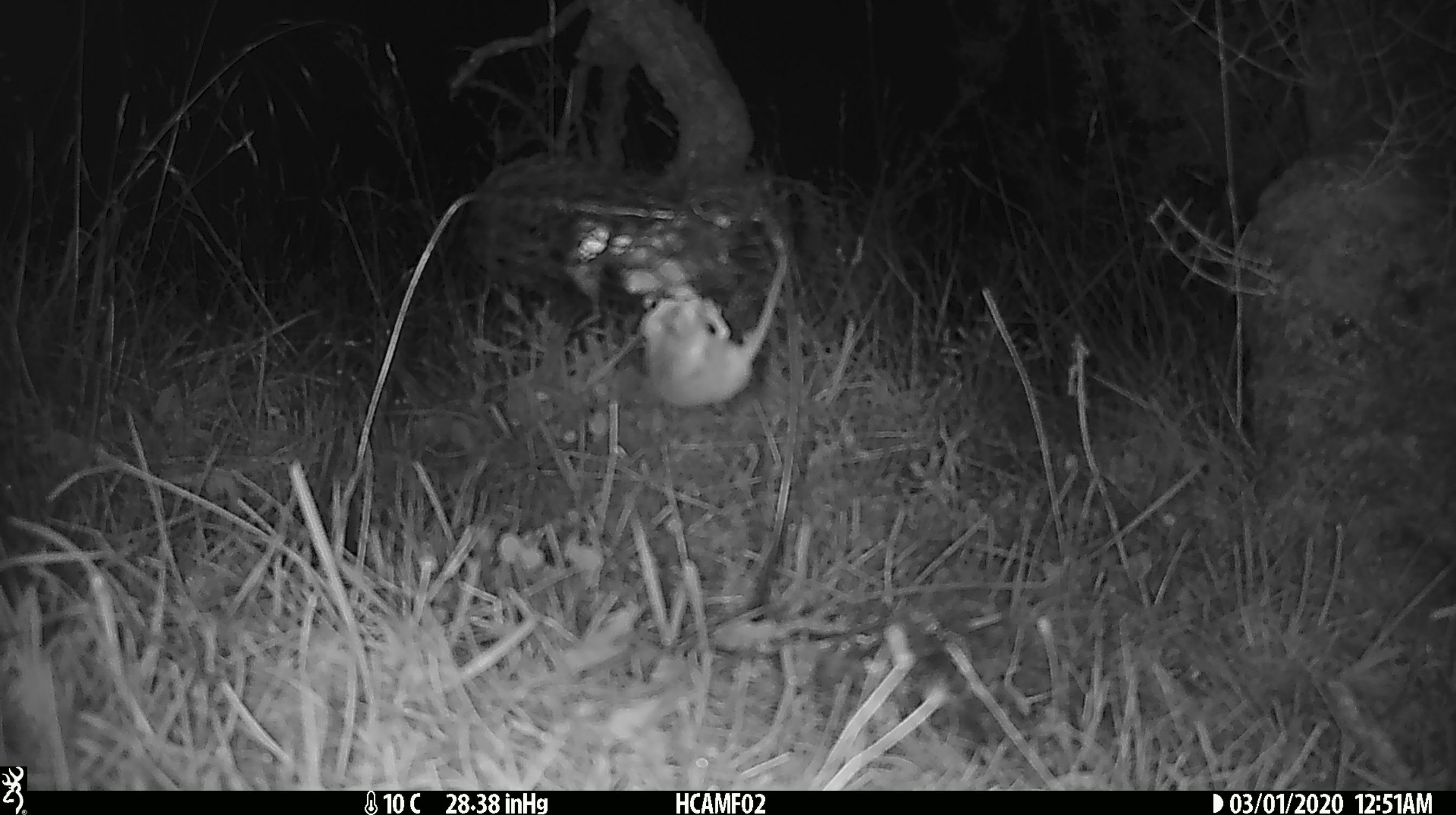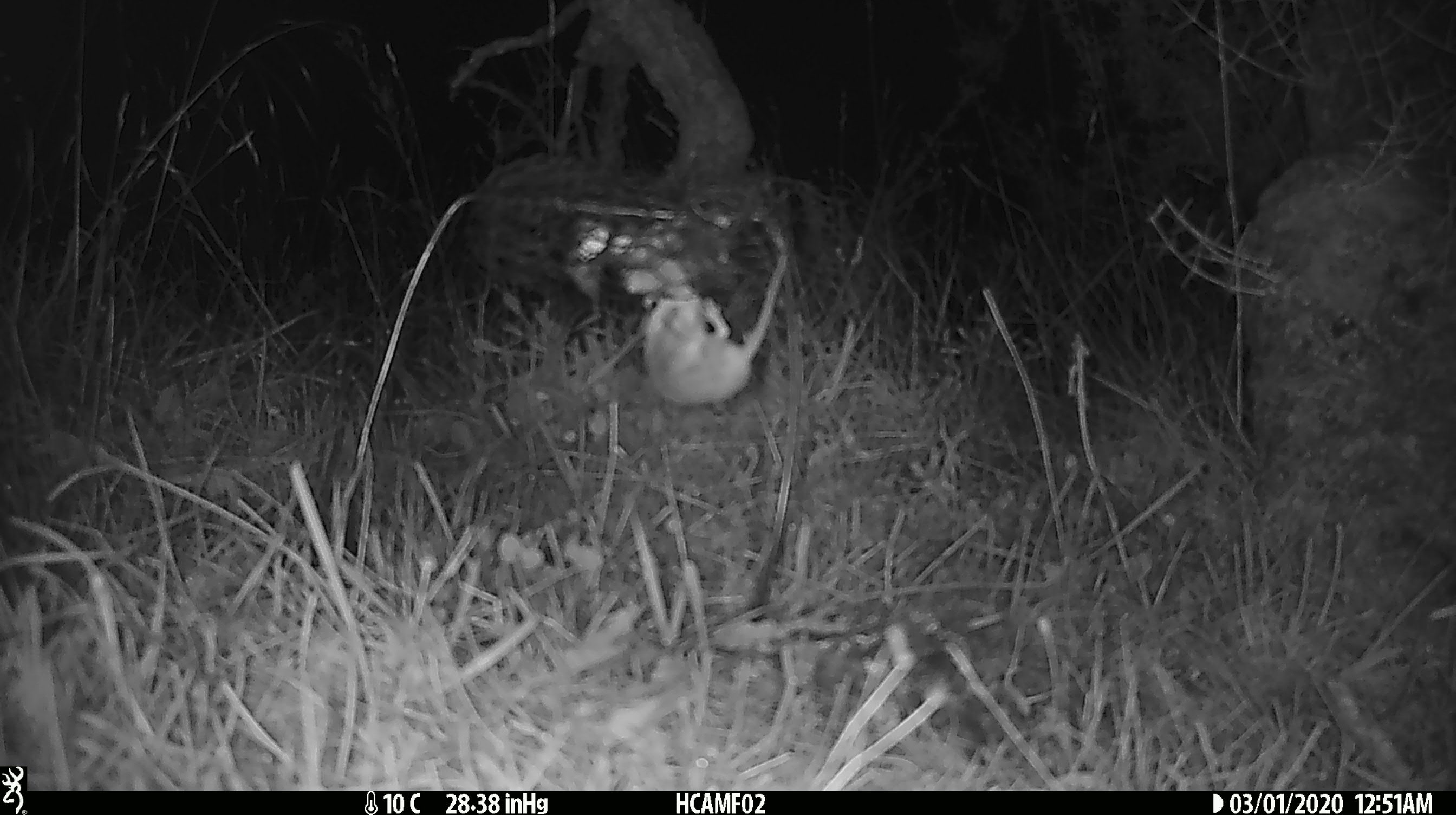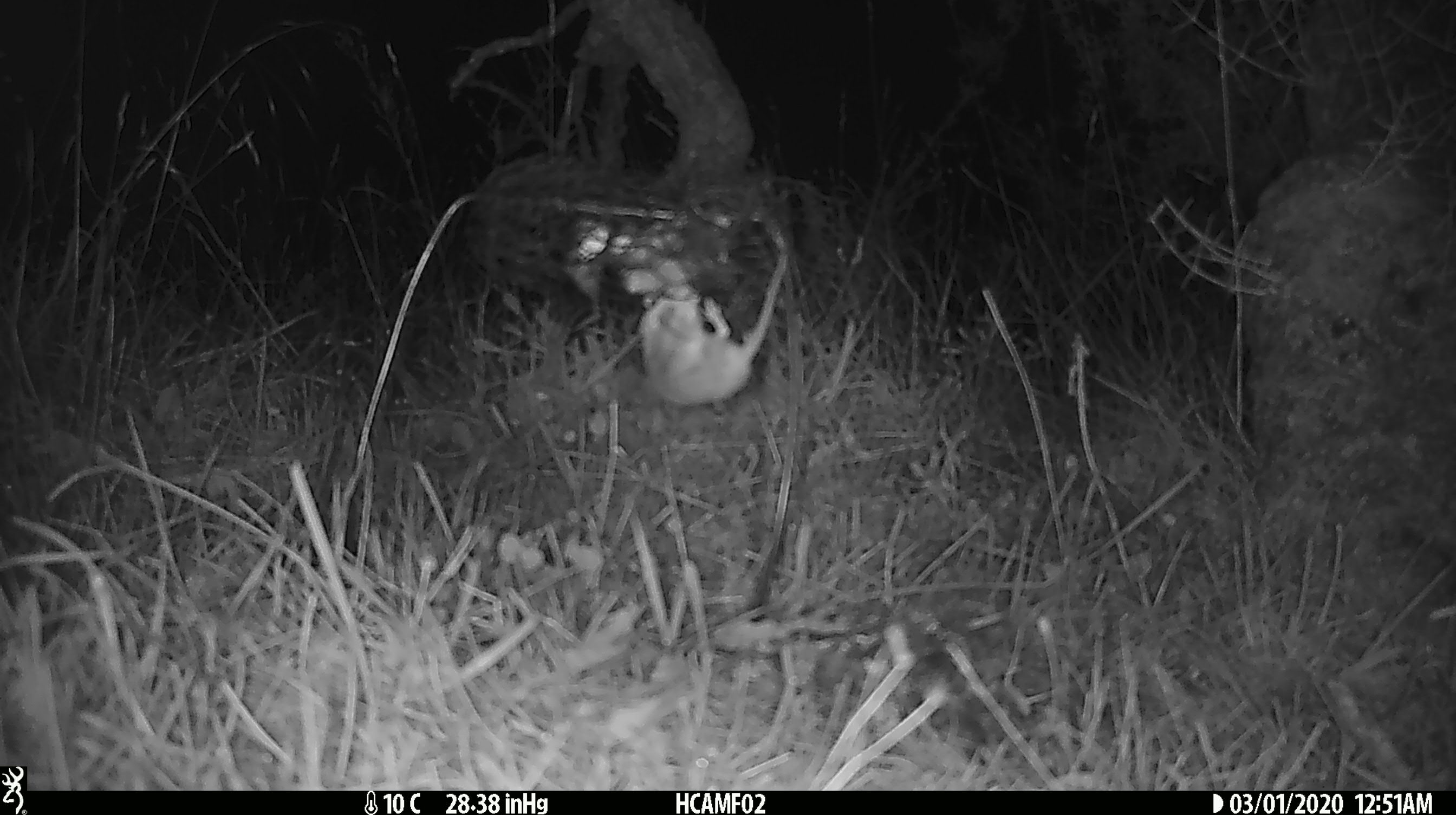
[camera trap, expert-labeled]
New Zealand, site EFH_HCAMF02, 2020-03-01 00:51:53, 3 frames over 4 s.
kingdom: Animalia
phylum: Chordata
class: Mammalia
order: Rodentia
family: Muridae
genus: Mus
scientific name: Mus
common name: mouse